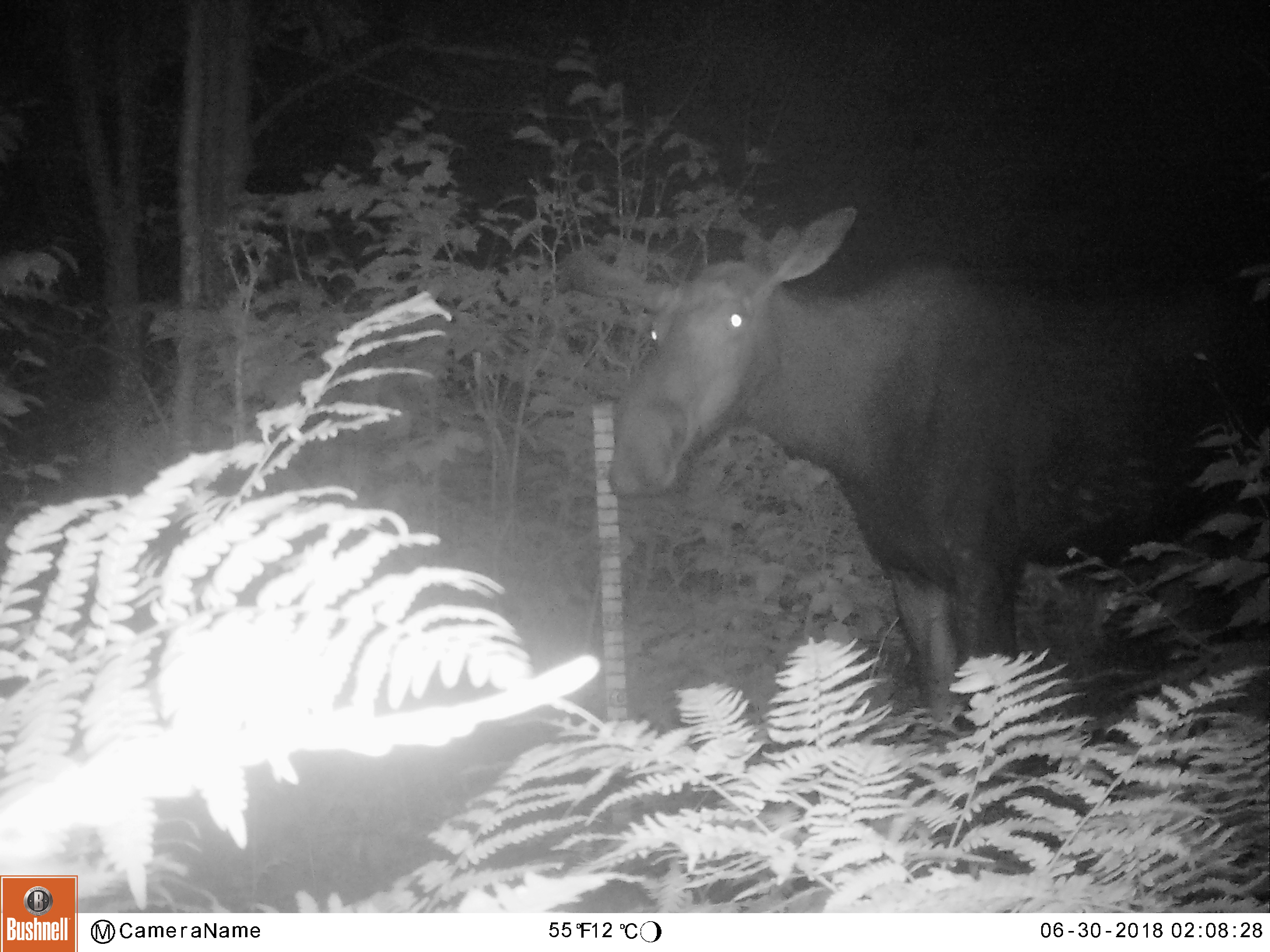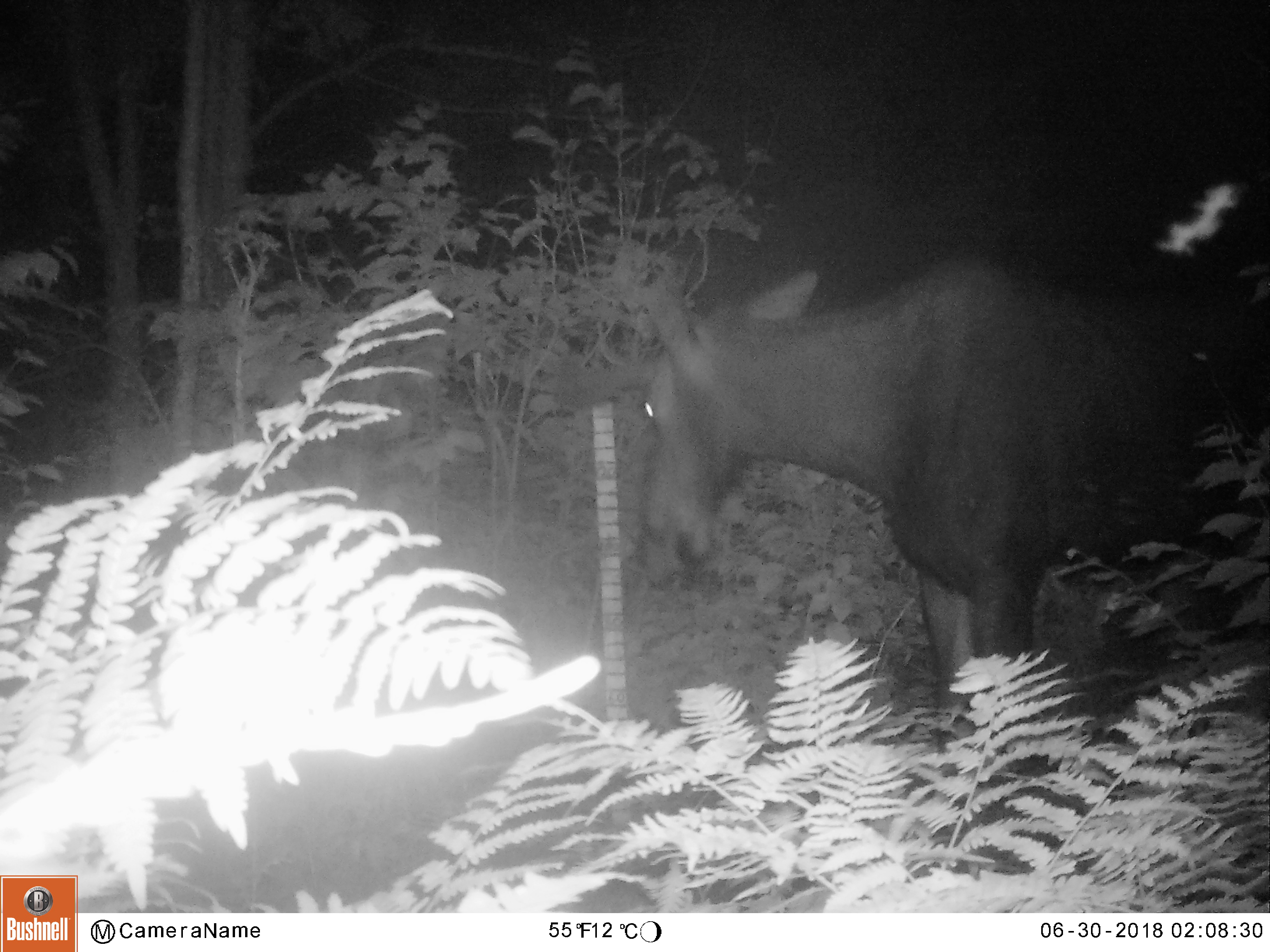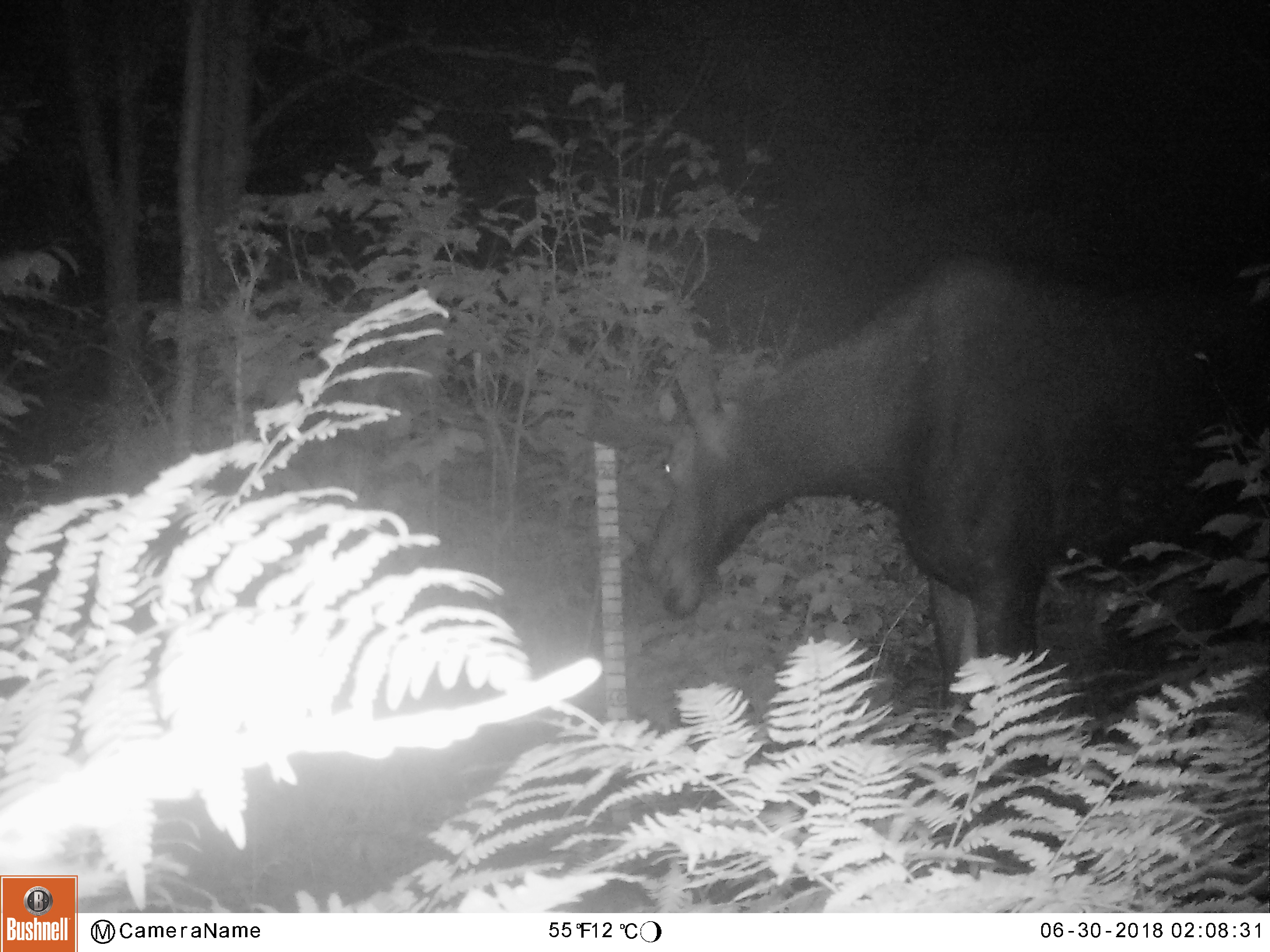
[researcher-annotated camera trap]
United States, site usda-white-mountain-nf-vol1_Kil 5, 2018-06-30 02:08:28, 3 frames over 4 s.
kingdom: Animalia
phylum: Chordata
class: Mammalia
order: Artiodactyla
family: Cervidae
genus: Alces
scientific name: Alces alces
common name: moose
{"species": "moose (Alces alces)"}